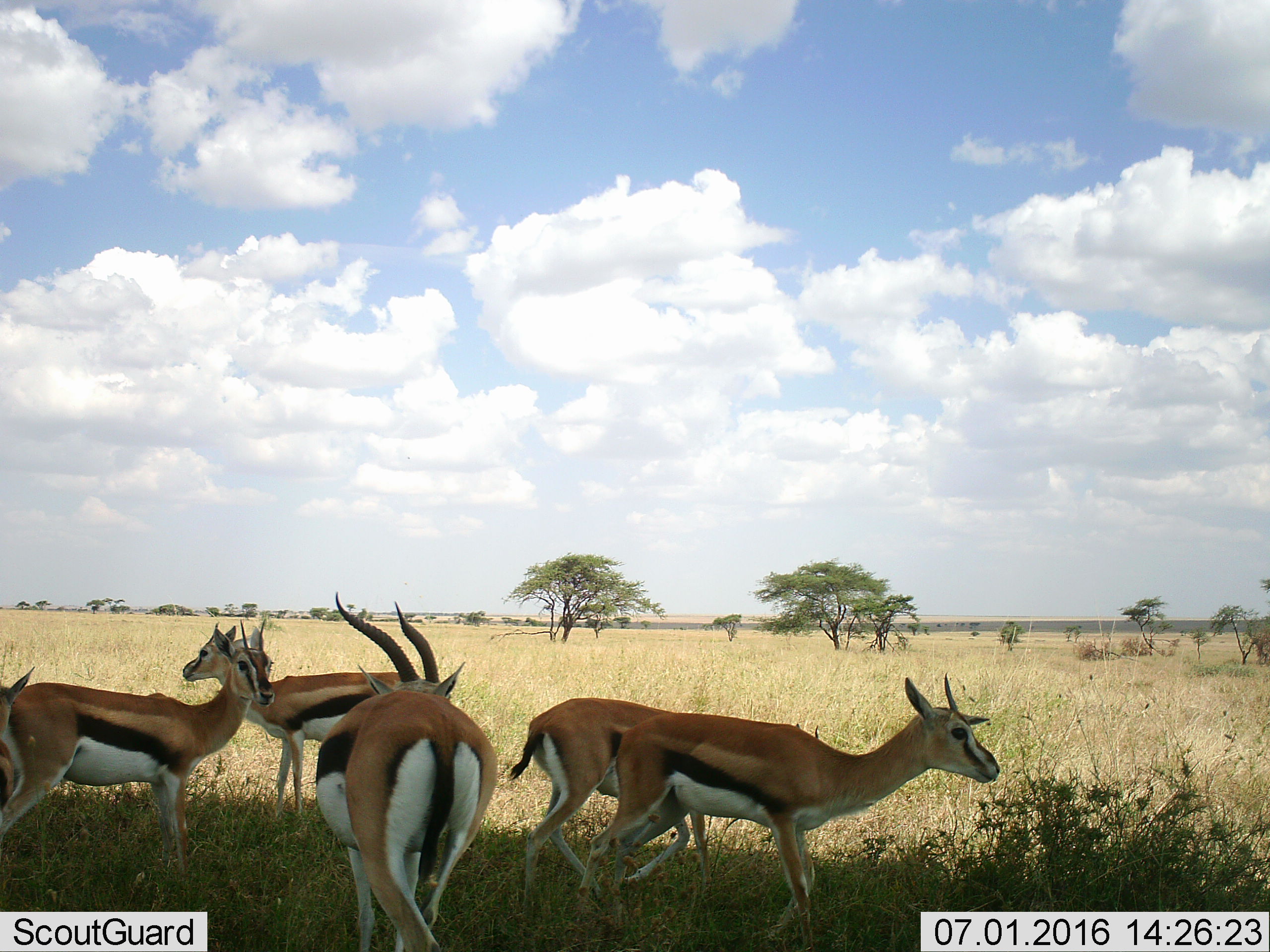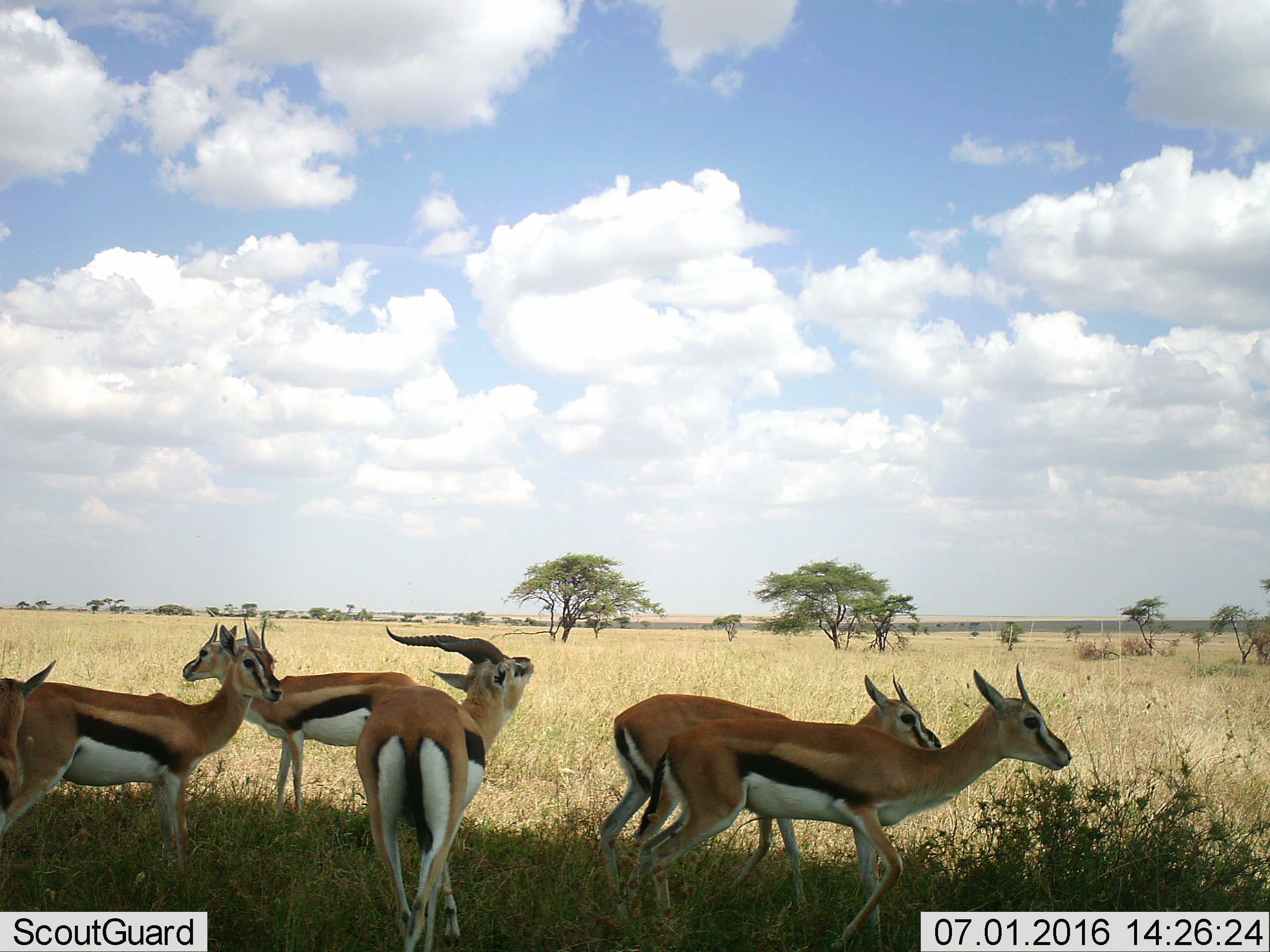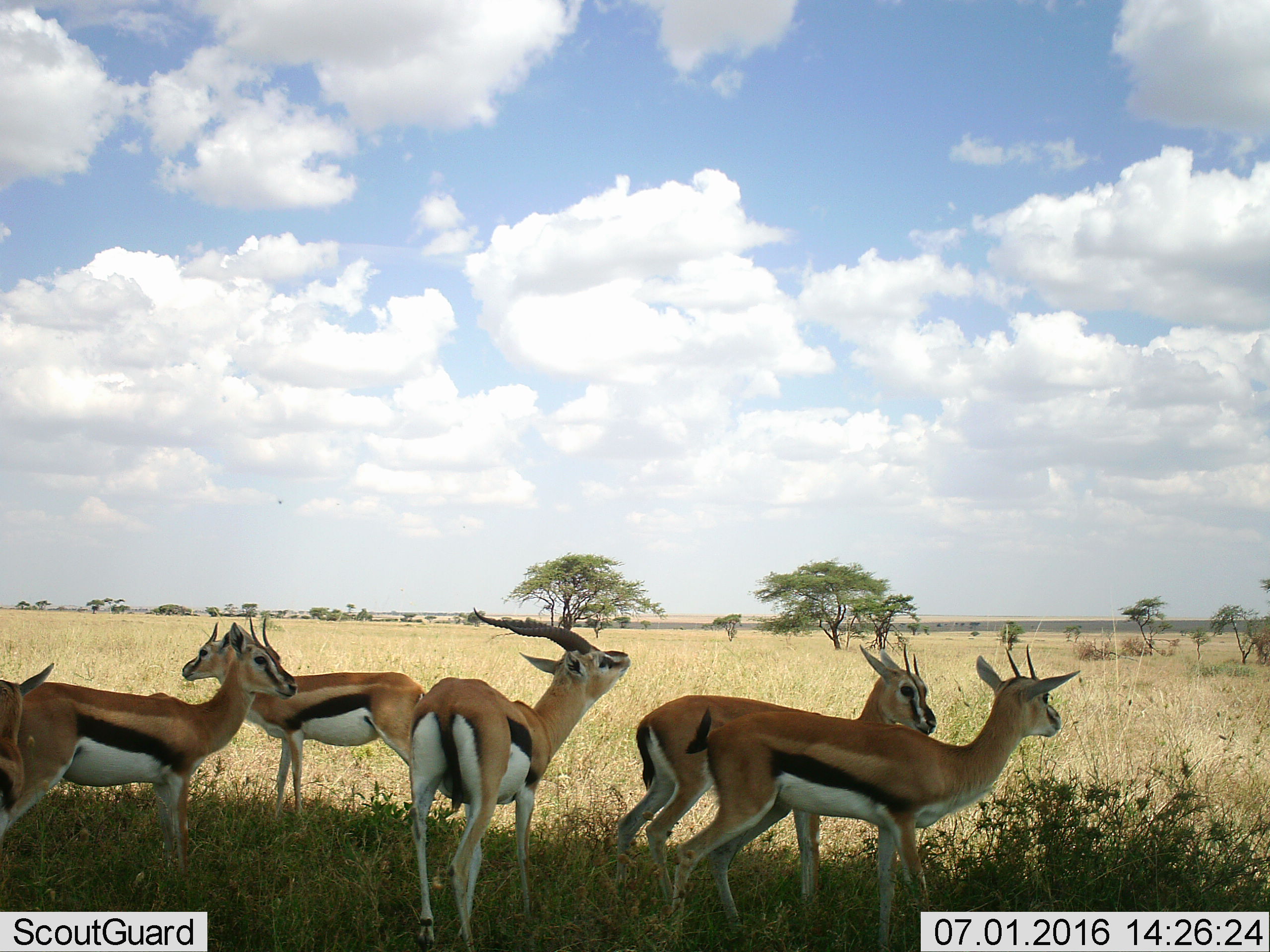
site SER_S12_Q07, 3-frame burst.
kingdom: Animalia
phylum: Chordata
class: Mammalia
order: Artiodactyla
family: Bovidae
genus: Eudorcas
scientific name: Eudorcas thomsonii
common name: thomson's gazelle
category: gazellethomsons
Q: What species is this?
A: Gazellethomsons (thomson's gazelle) (Eudorcas thomsonii).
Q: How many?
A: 6.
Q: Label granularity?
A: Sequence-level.